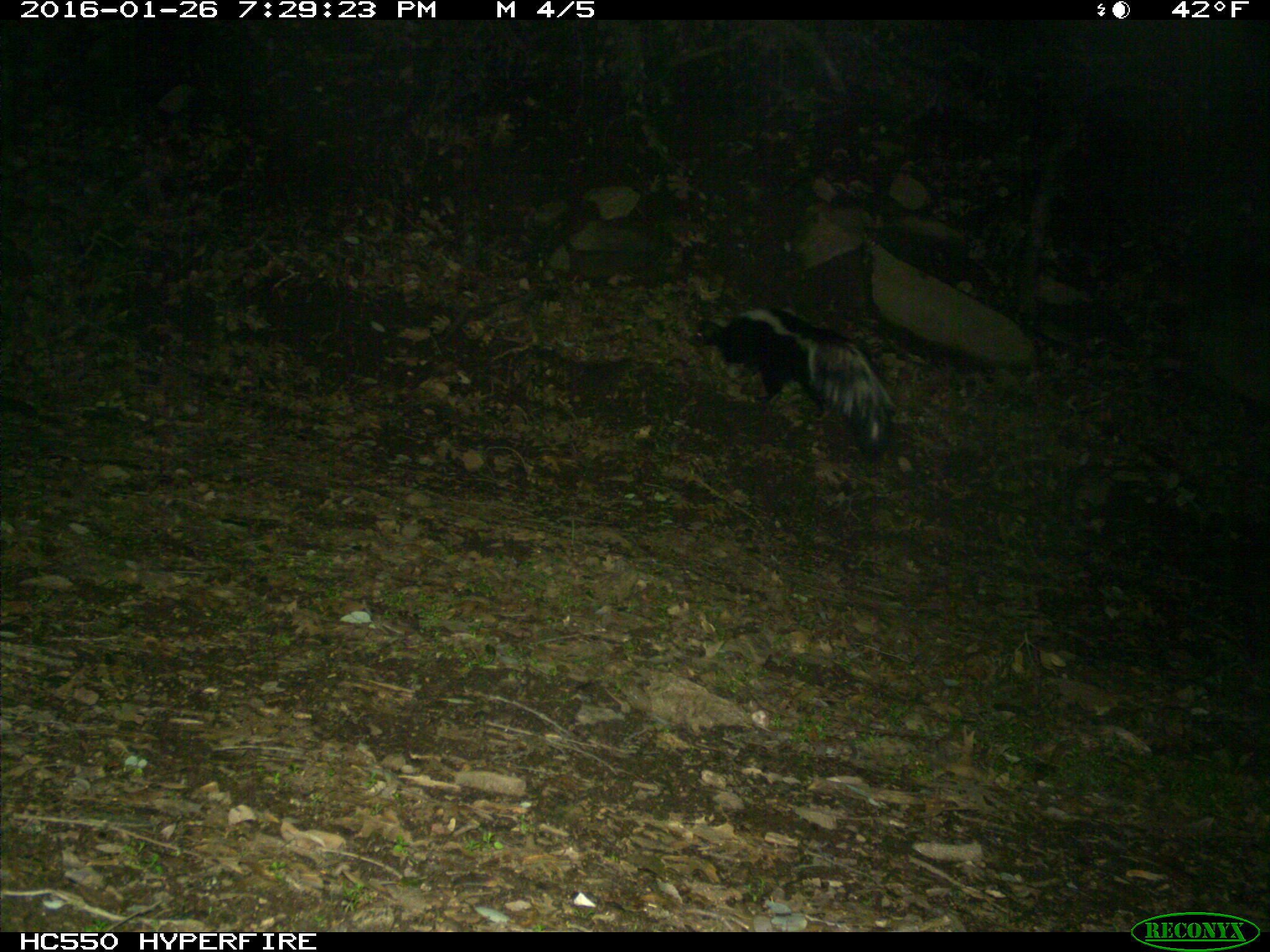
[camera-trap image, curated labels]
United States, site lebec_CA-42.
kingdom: Animalia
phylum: Chordata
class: Mammalia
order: Carnivora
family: Mephitidae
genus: Mephitis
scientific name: Mephitis mephitis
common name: striped skunk